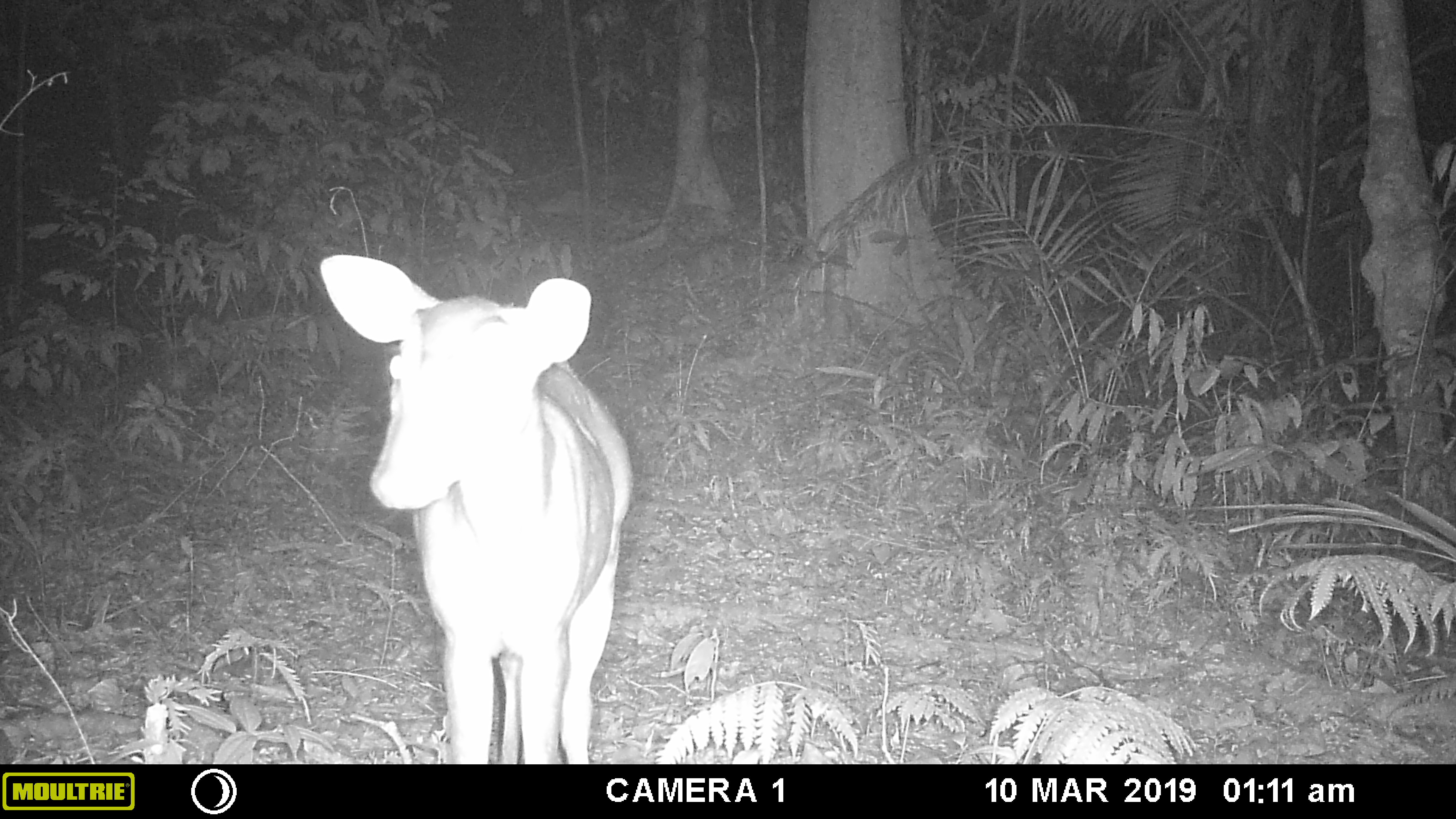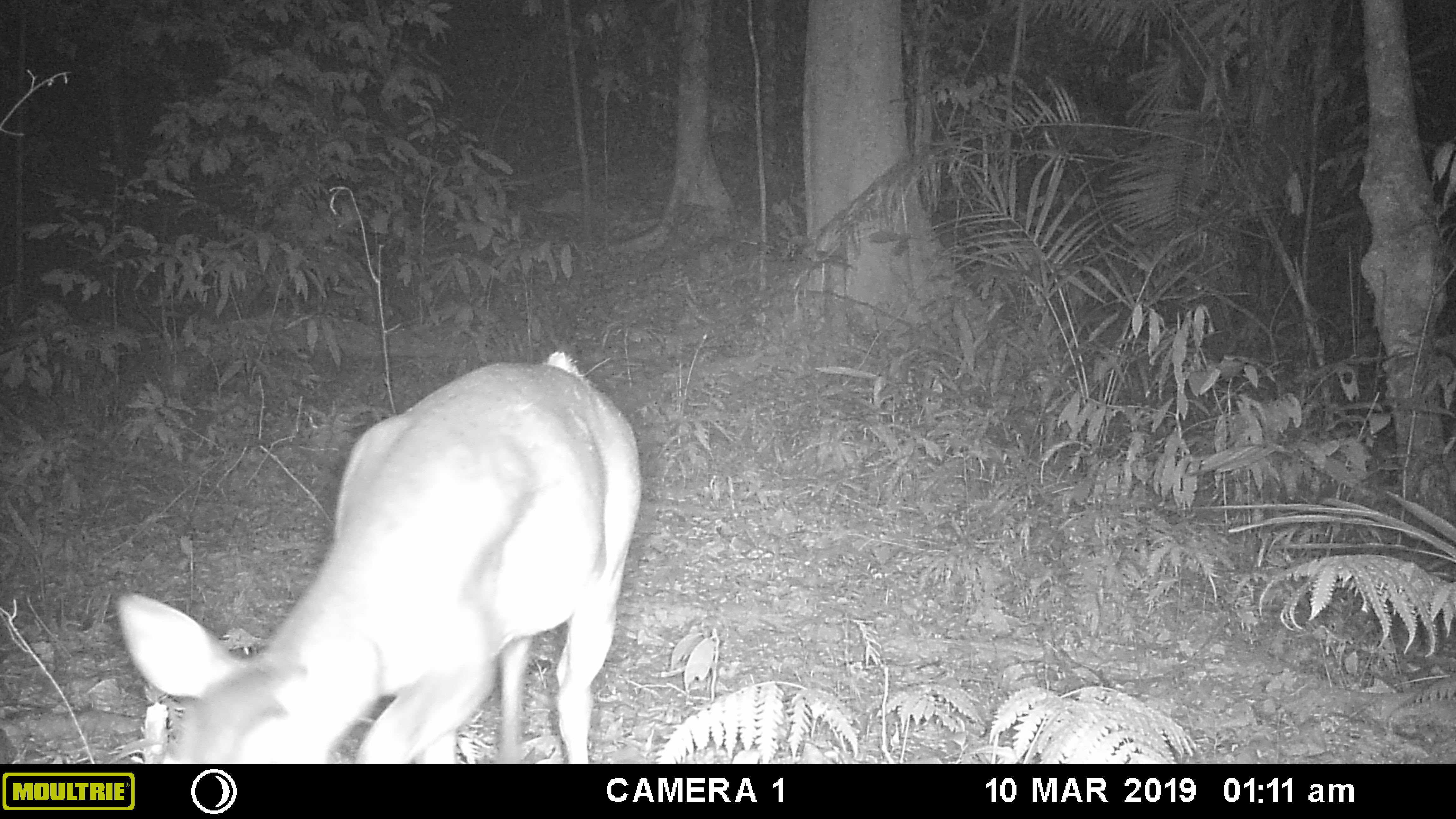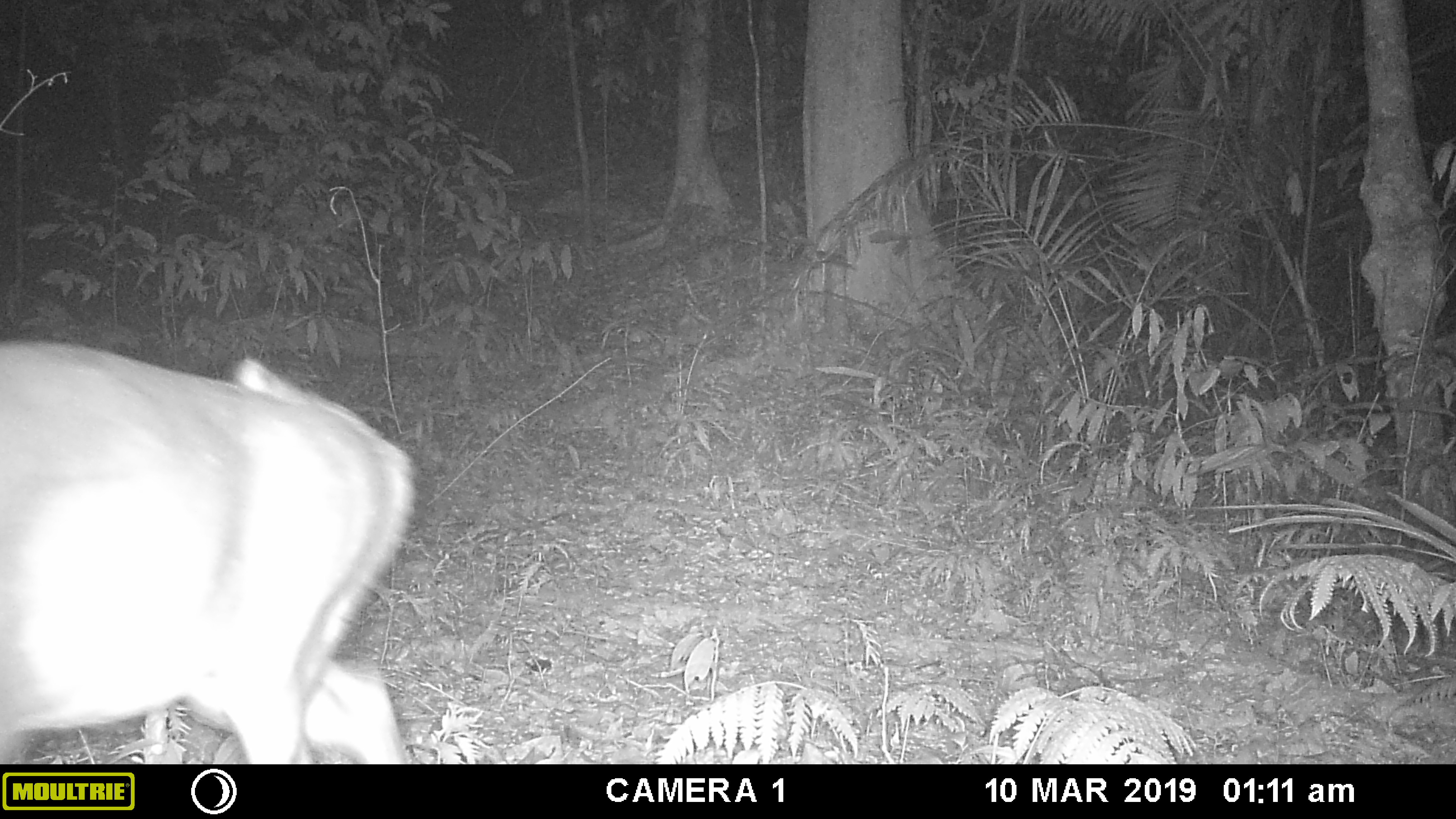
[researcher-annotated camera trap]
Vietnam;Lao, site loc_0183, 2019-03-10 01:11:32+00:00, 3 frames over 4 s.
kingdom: Animalia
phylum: Chordata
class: Mammalia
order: Artiodactyla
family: Cervidae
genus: Muntiacus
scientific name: Muntiacus vuquangensis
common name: large-antlered muntjac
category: large antlered muntjac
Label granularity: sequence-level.